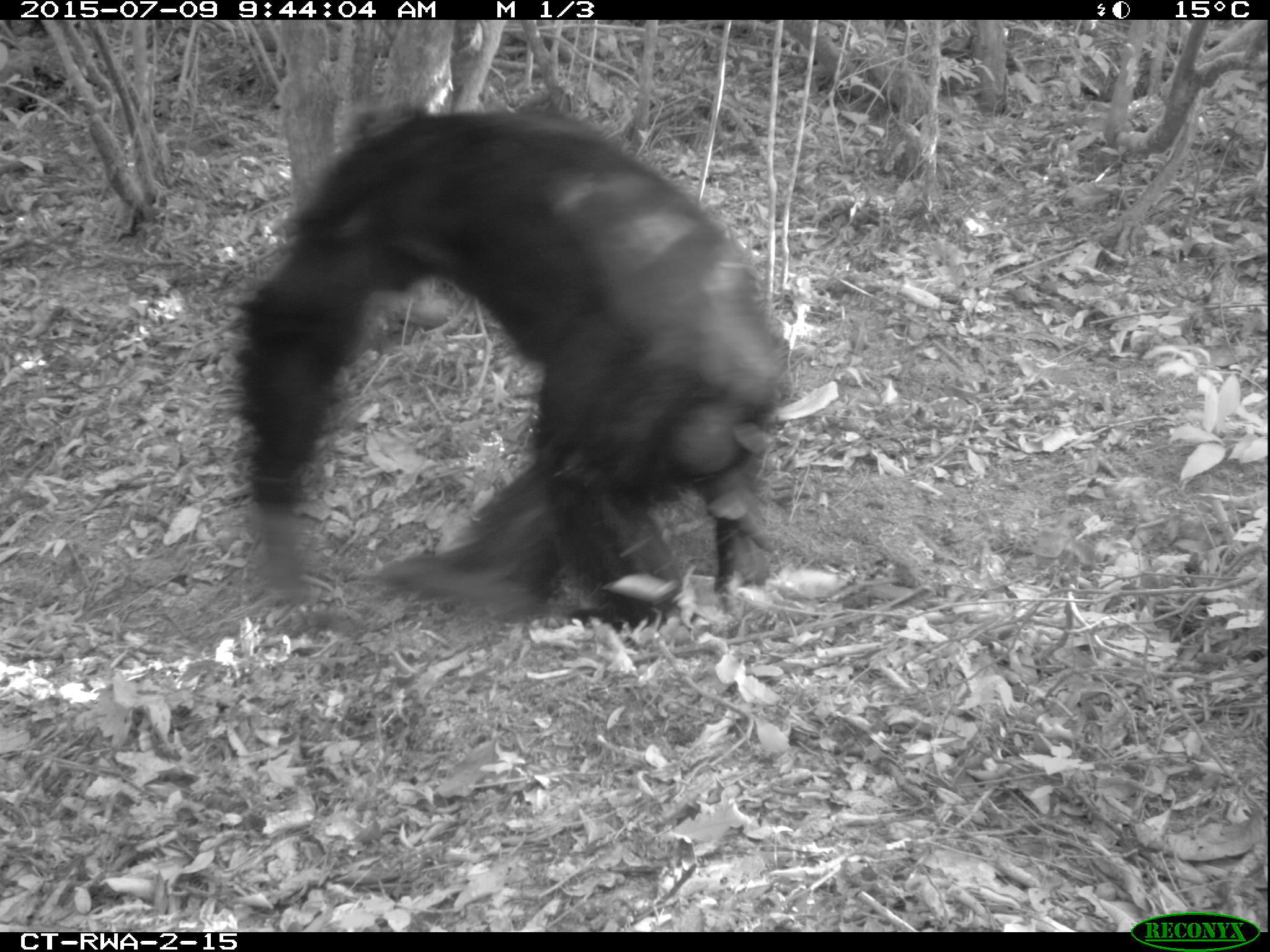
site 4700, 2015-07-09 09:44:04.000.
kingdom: Animalia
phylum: Chordata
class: Mammalia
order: Primates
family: Hominidae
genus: Pan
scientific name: Pan troglodytes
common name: chimpanzee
Pan troglodytes (chimpanzee), count 1.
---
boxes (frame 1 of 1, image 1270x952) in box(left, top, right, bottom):
pan troglodytes: box(226, 92, 788, 631)